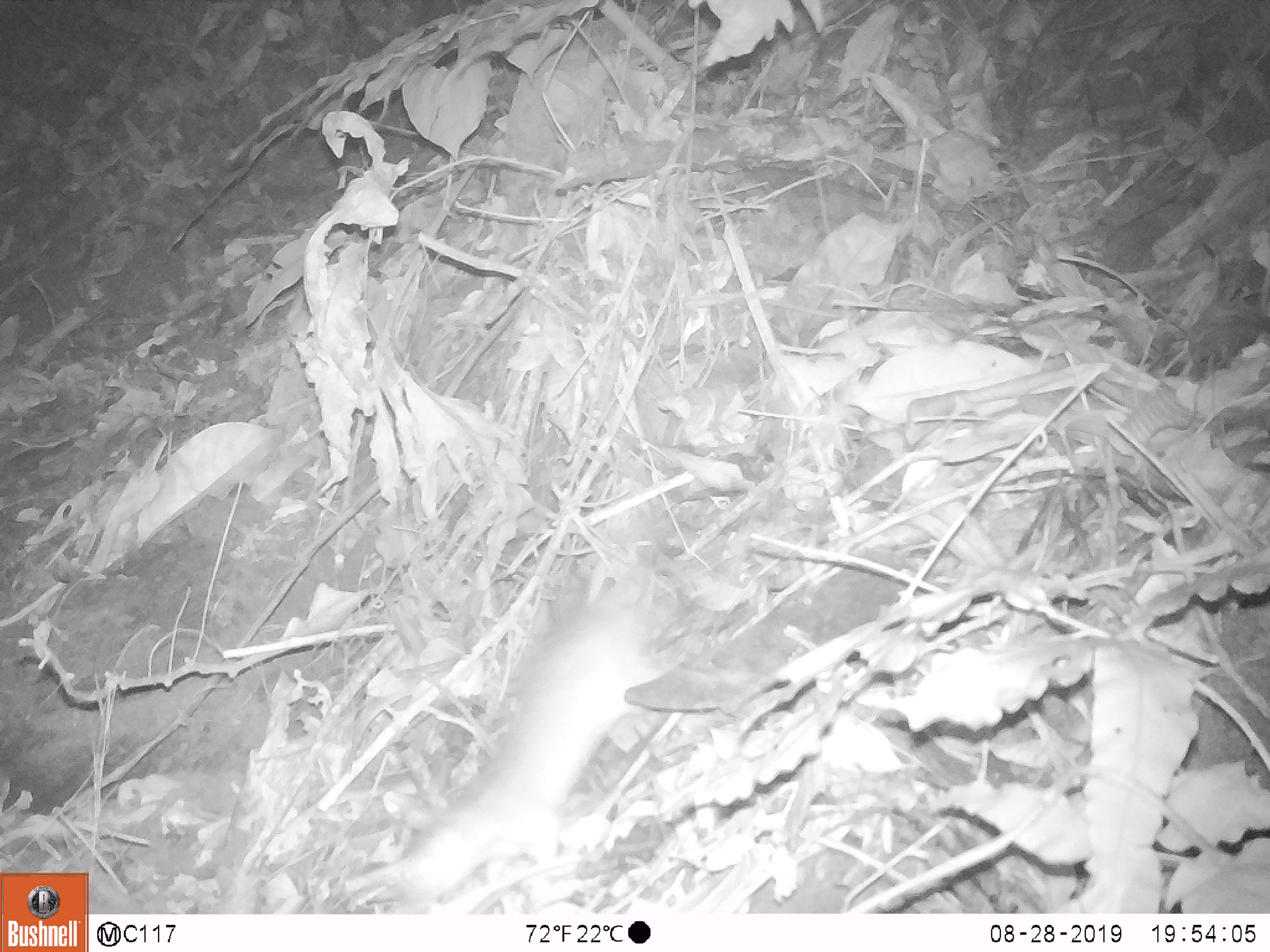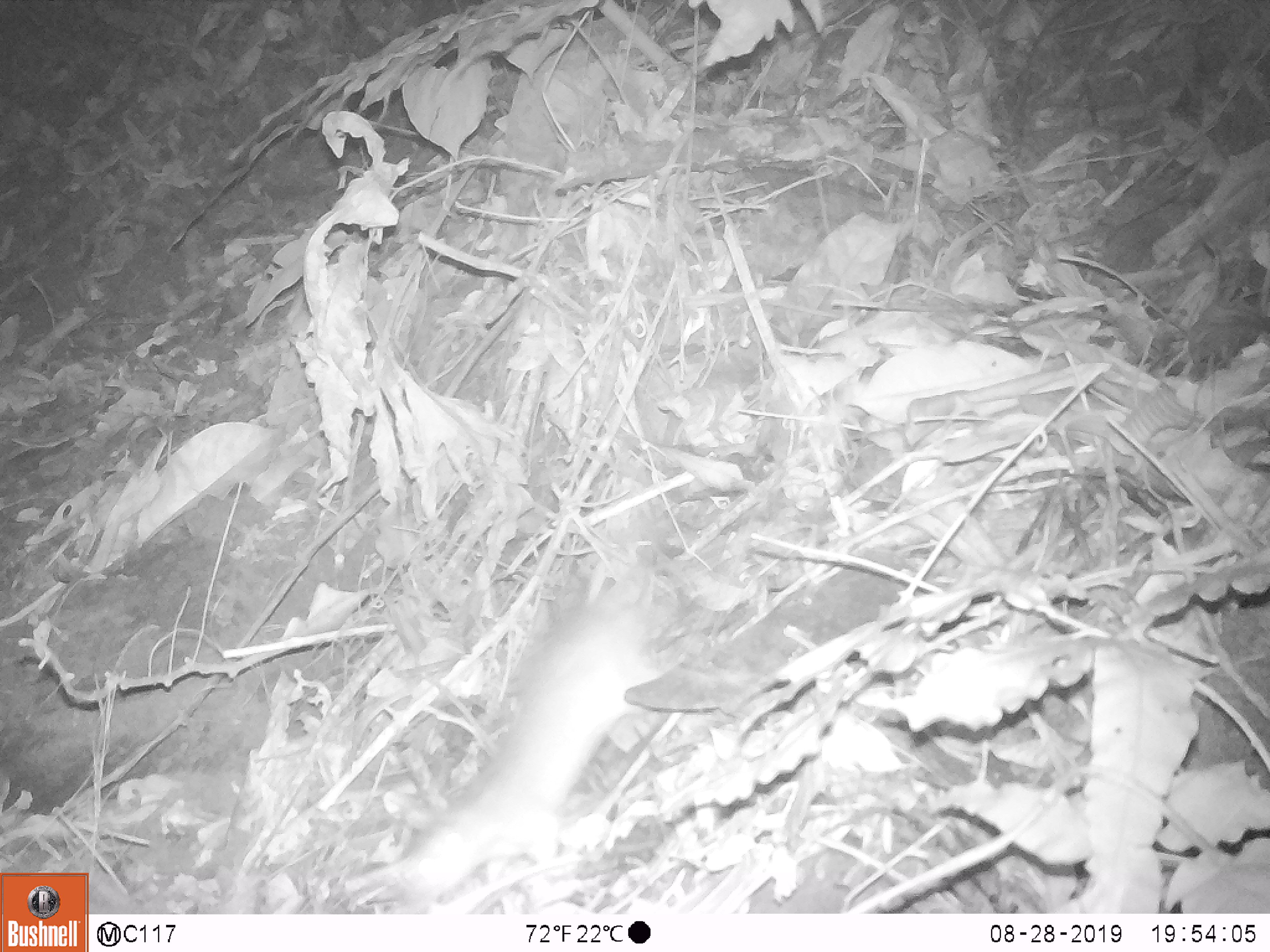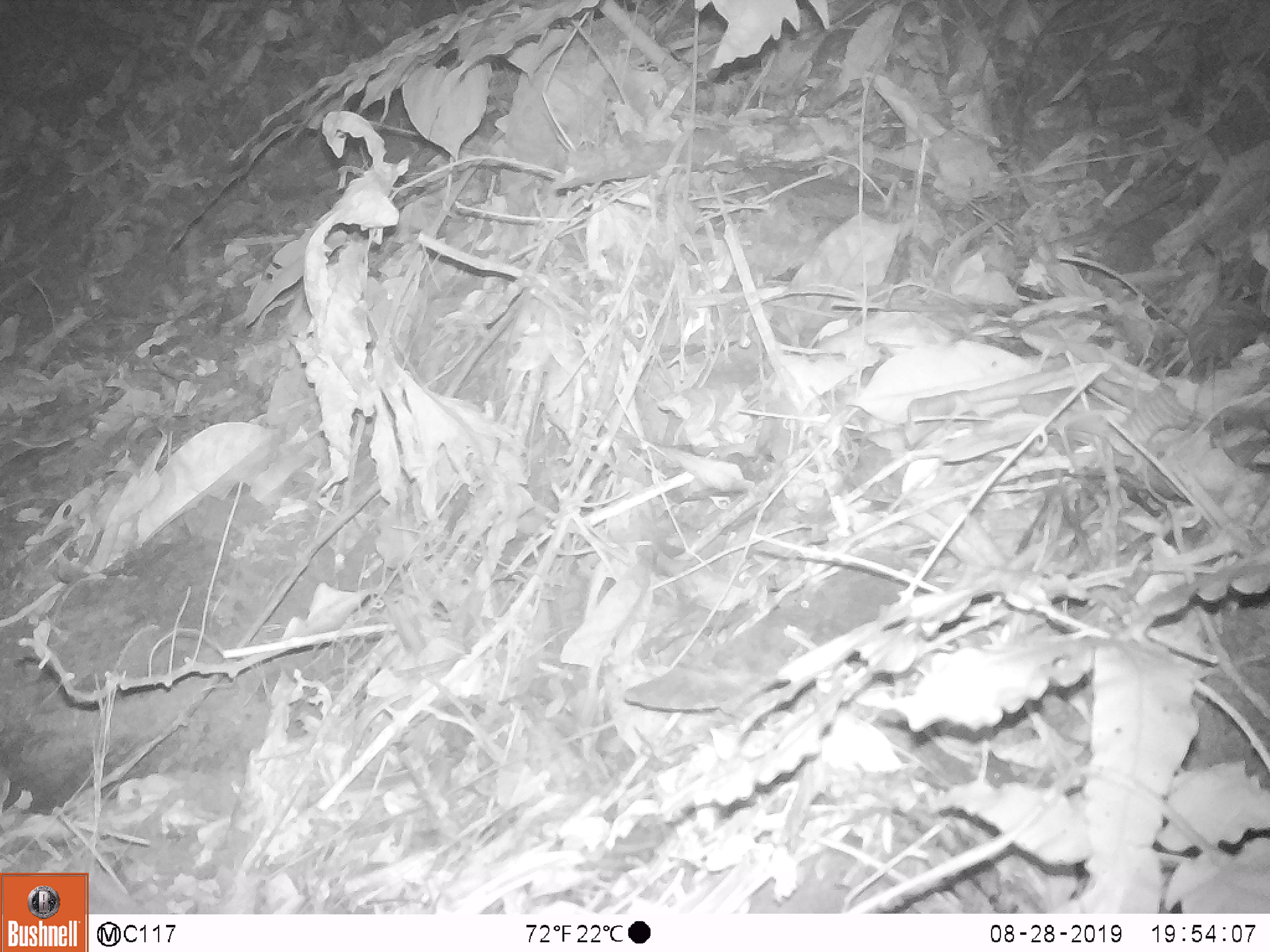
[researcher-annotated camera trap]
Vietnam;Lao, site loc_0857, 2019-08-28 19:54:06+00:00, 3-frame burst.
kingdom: Animalia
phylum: Chordata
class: Mammalia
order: Rodentia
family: Muridae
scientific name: Muridae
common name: old-world mice and rats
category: unidentified murid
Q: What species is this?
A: Unidentified murid (old-world mice and rats) (Muridae).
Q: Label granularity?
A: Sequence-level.